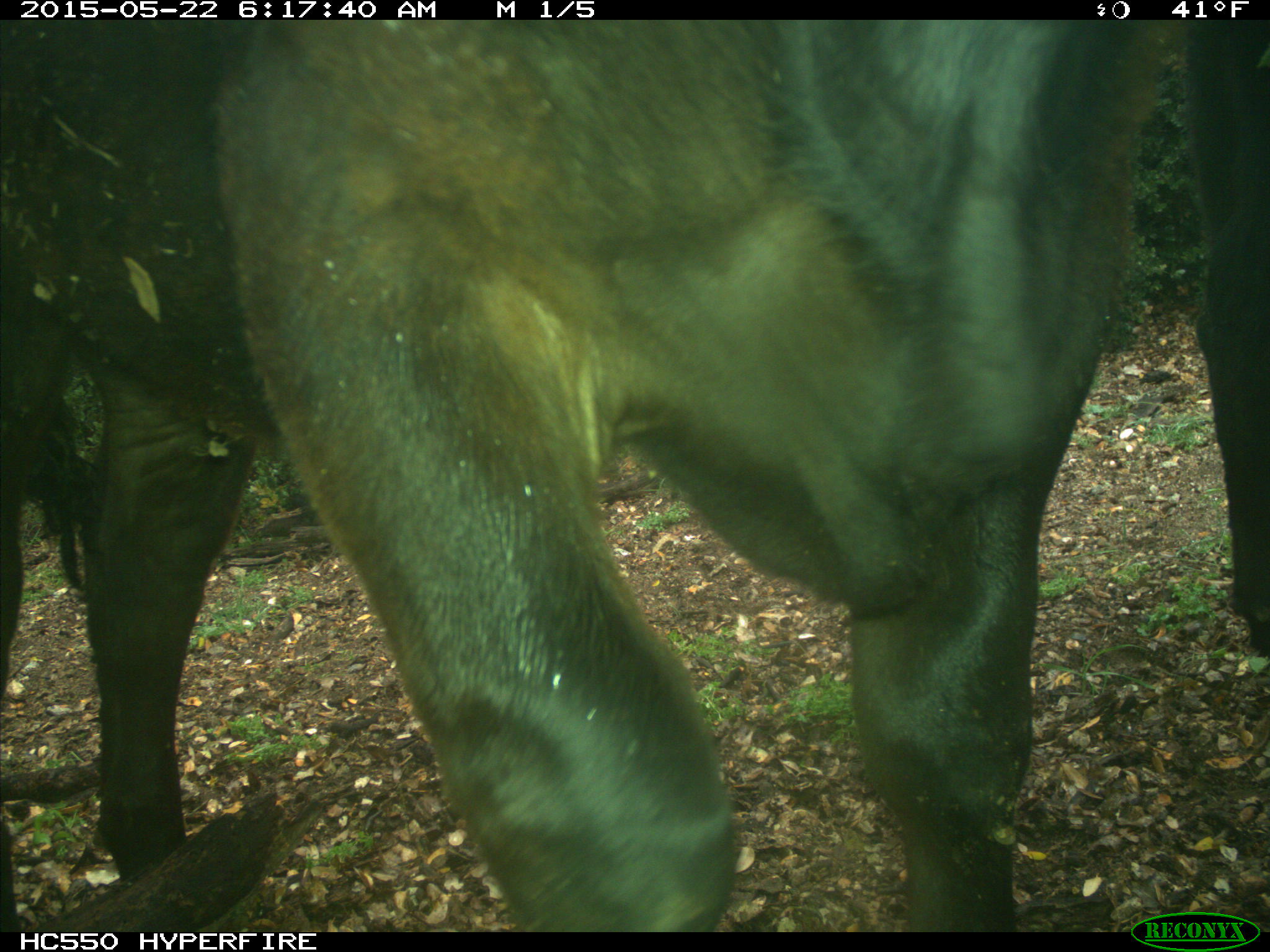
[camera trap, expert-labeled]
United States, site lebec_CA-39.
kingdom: Animalia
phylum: Chordata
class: Mammalia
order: Artiodactyla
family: Bovidae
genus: Bos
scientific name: Bos taurus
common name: domestic cow